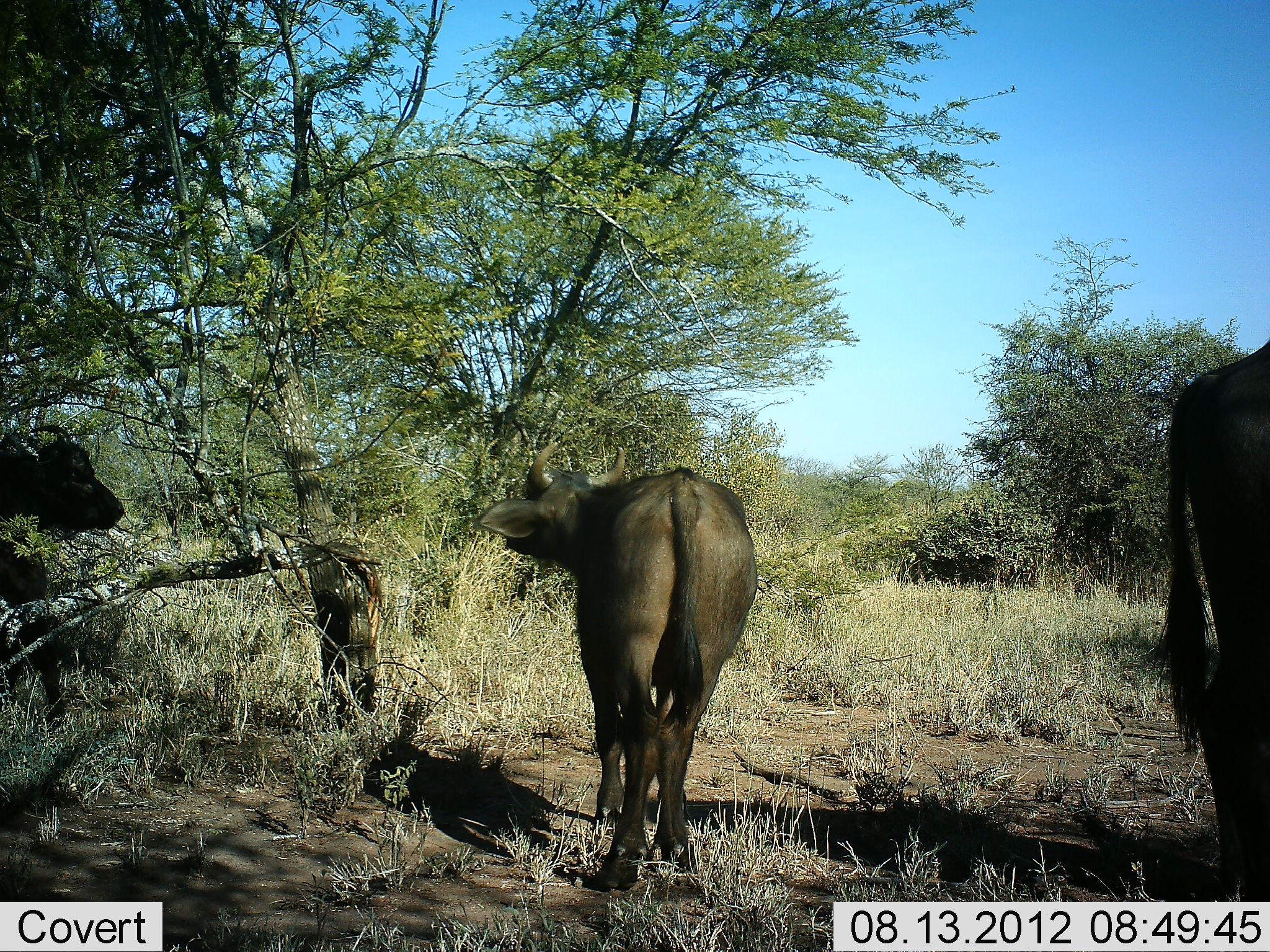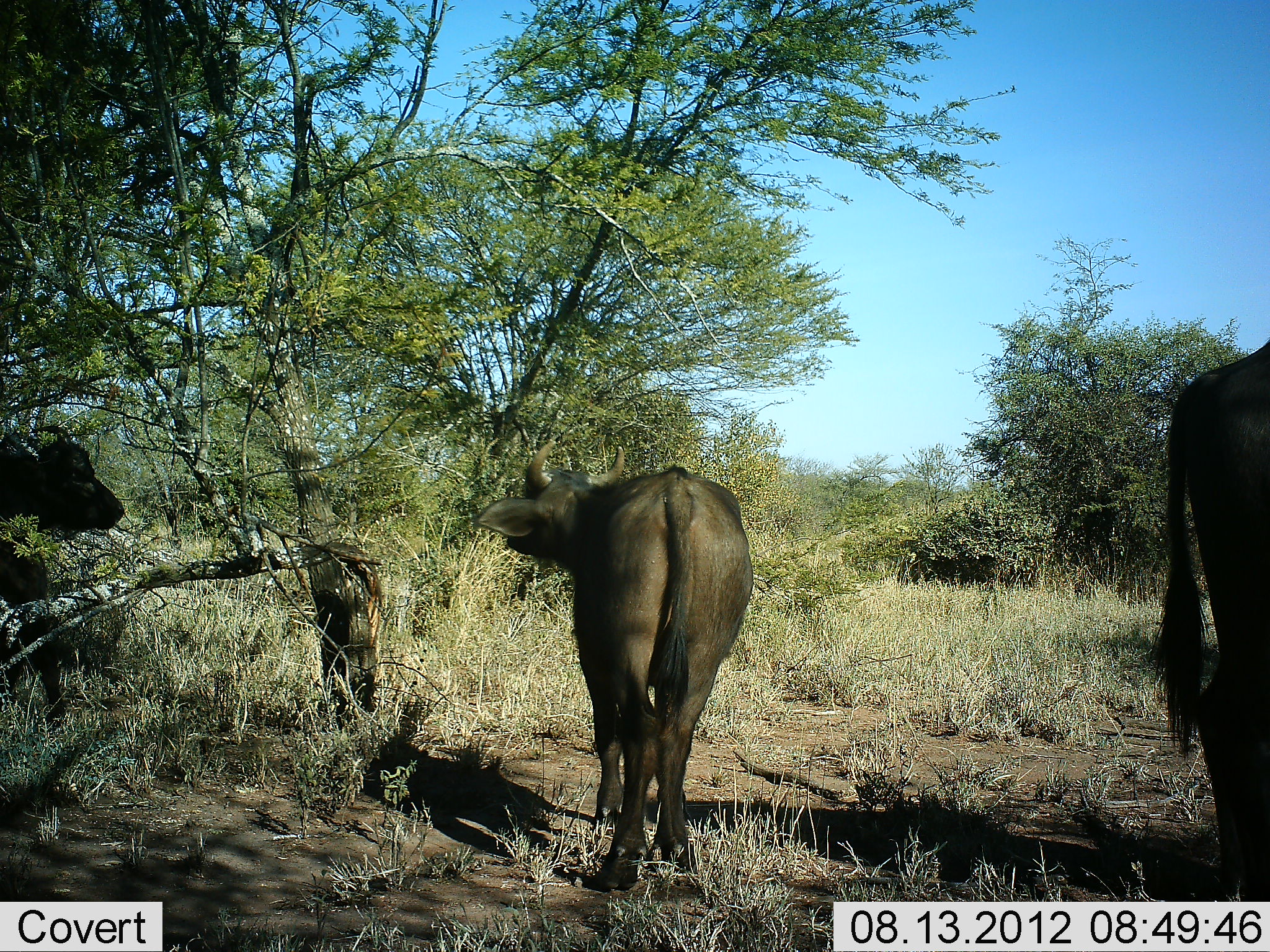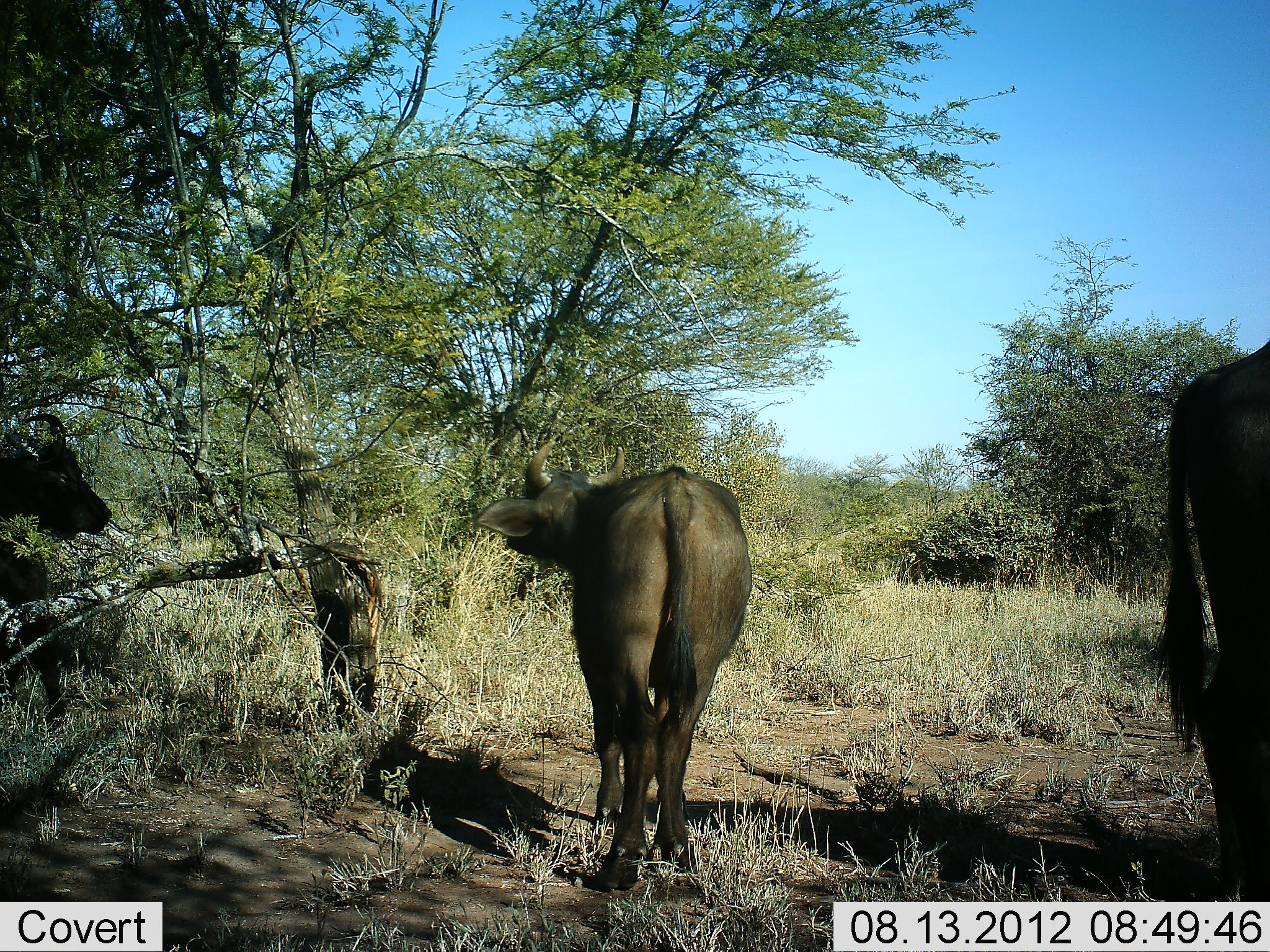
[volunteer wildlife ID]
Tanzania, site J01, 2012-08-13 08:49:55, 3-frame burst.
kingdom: Animalia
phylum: Chordata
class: Mammalia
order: Artiodactyla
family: Bovidae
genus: Syncerus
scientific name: Syncerus caffer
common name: cape buffalo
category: buffalo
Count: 3.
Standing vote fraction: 100%.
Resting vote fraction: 0%.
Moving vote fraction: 0%.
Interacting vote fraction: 0%.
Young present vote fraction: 20%.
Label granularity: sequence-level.